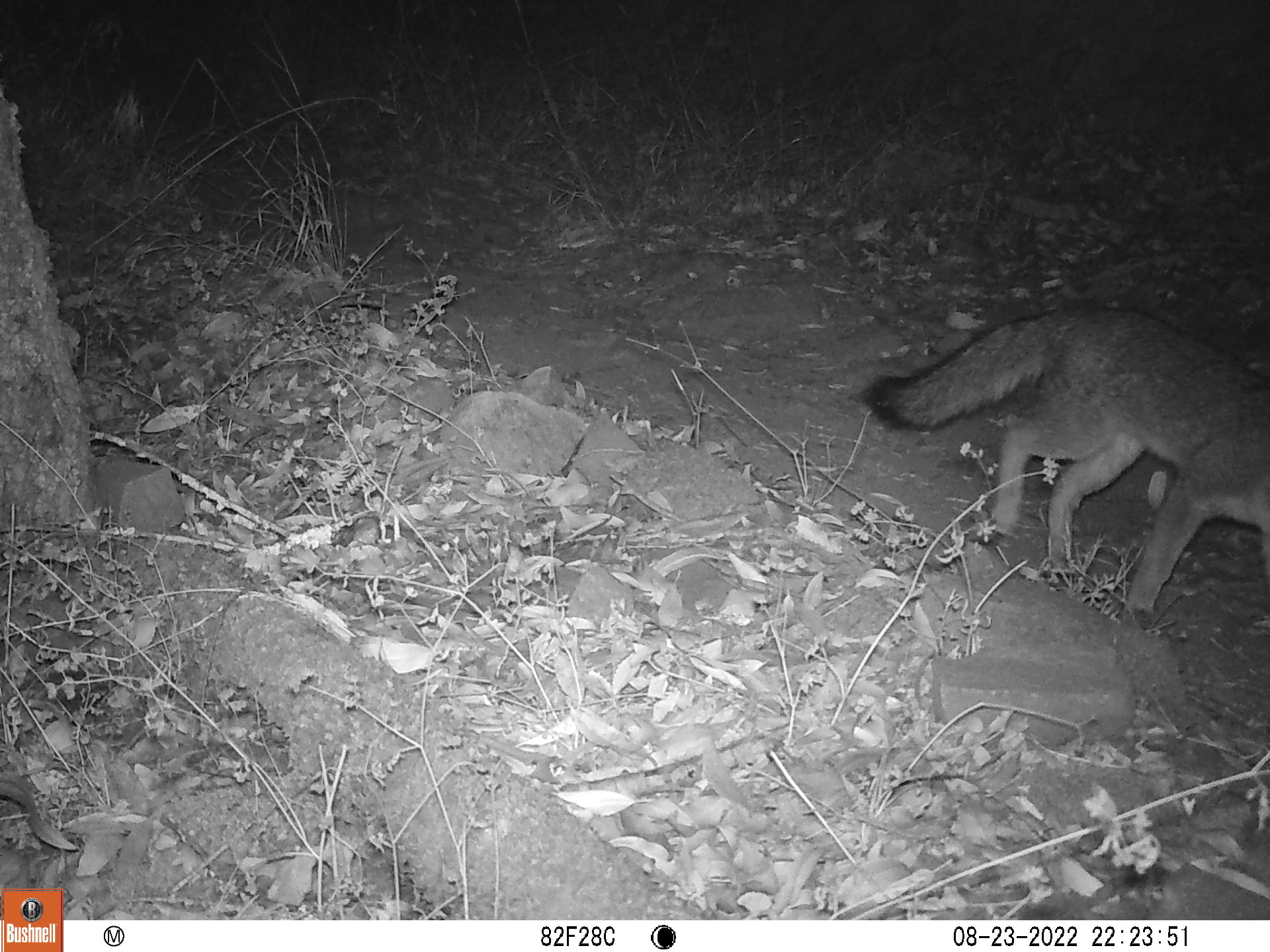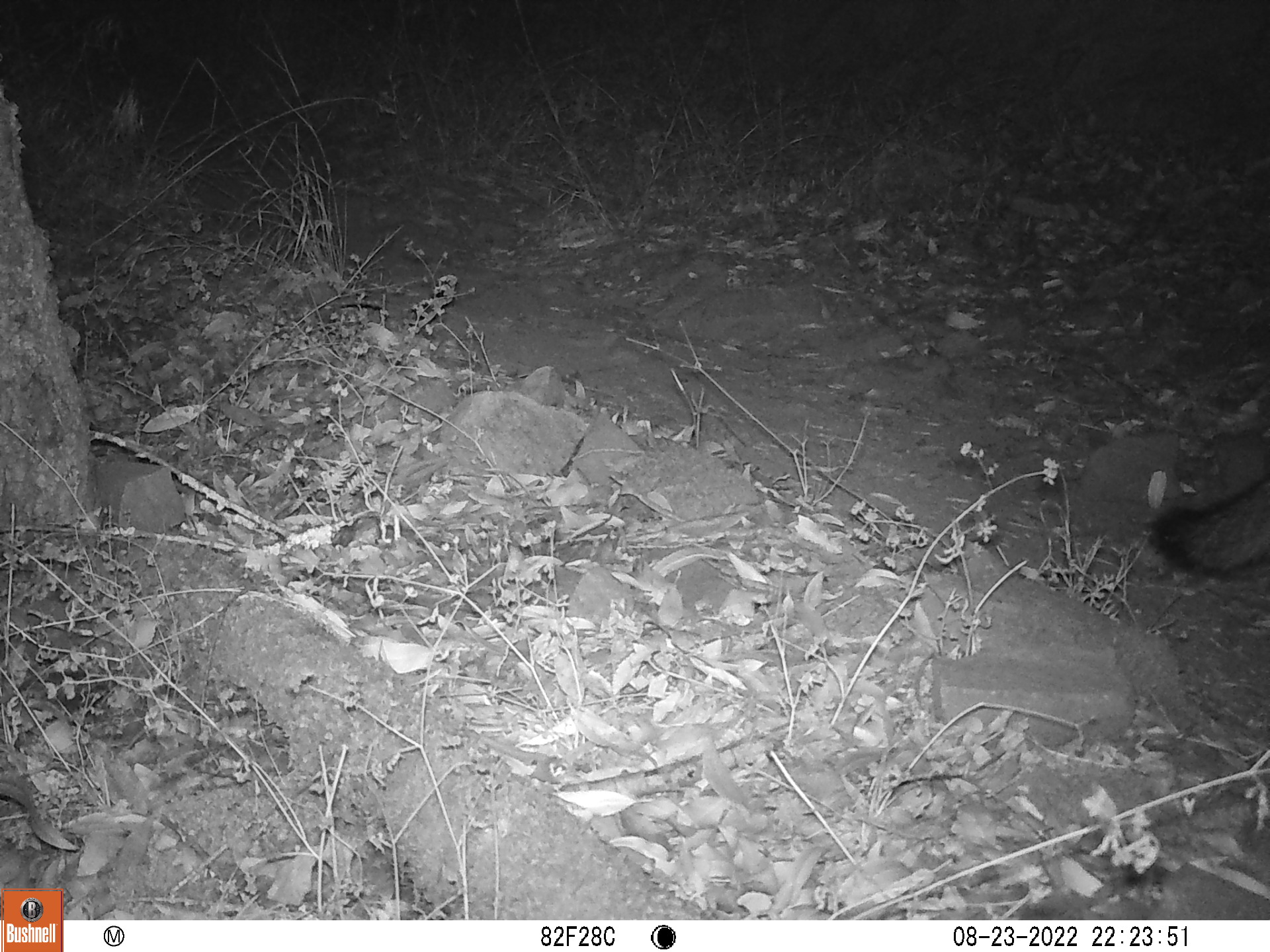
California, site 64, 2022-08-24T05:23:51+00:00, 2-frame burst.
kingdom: Animalia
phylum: Chordata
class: Mammalia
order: Carnivora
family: Canidae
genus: Urocyon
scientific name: Urocyon cinereoargenteus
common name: gray fox